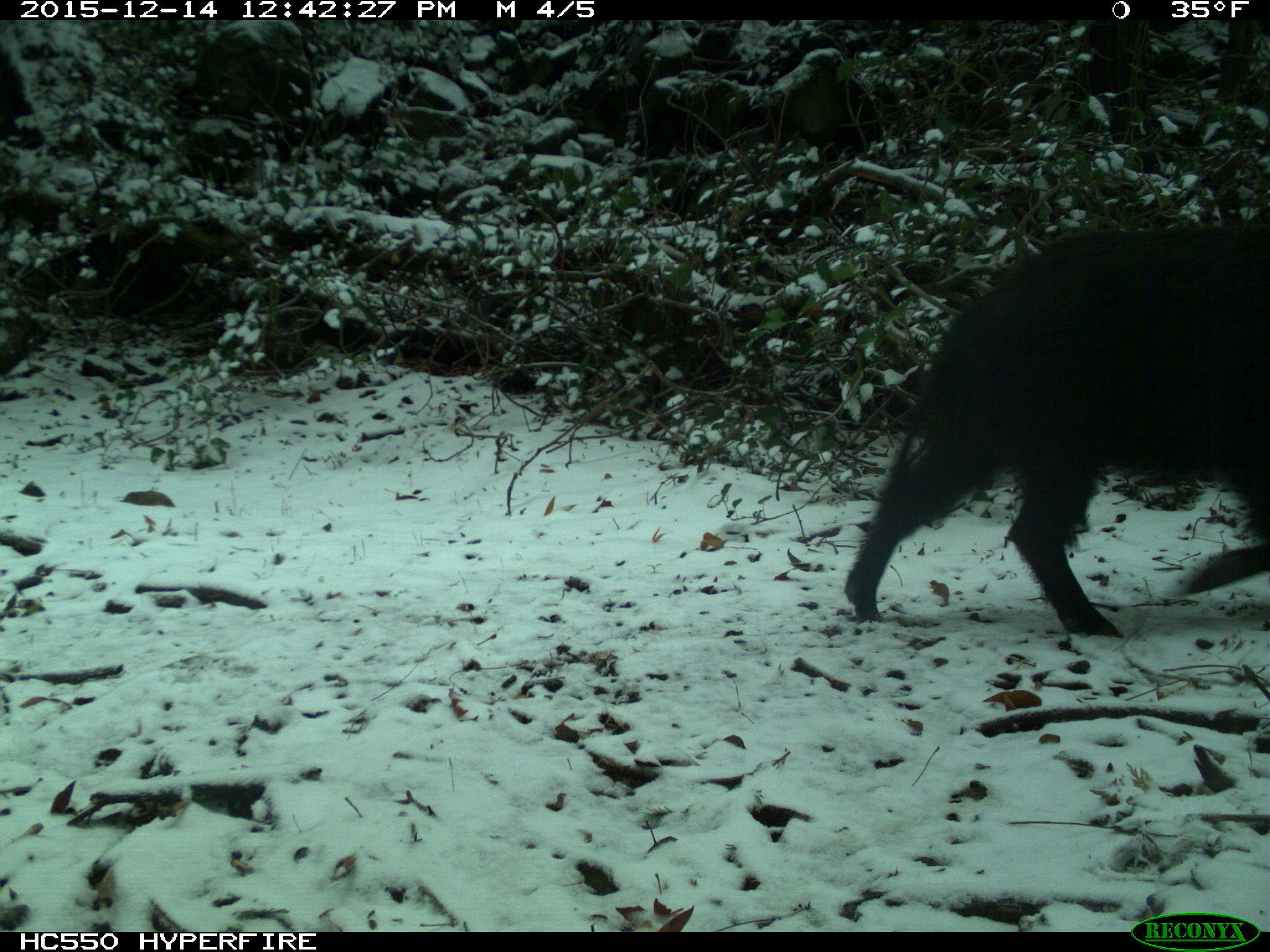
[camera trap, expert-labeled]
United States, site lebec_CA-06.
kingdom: Animalia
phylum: Chordata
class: Mammalia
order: Artiodactyla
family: Suidae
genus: Sus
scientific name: Sus scrofa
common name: wild boar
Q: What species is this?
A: Sus scrofa (wild boar).